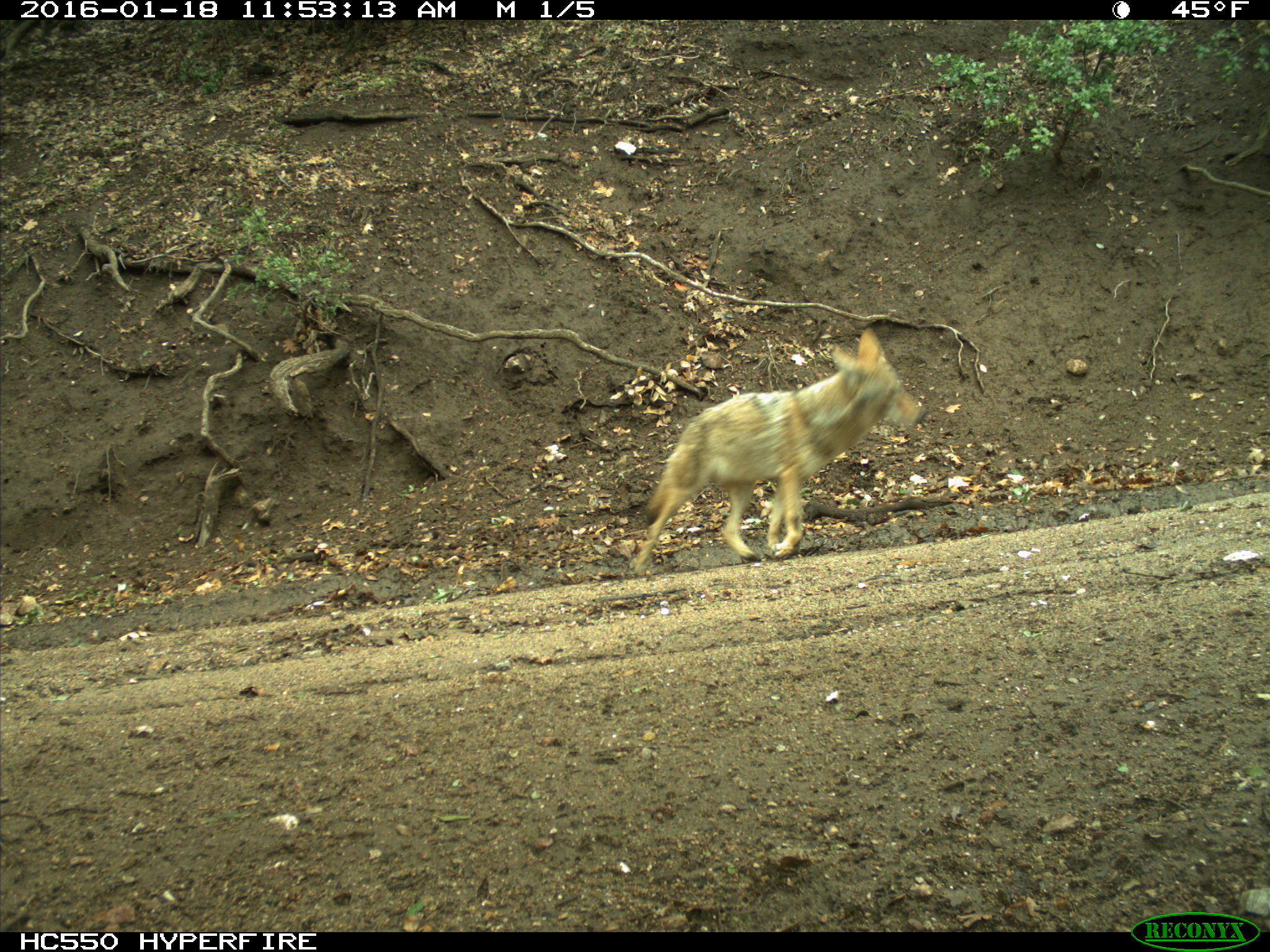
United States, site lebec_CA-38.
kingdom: Animalia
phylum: Chordata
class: Mammalia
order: Carnivora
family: Canidae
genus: Canis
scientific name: Canis latrans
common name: coyote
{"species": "Canis latrans (coyote)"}